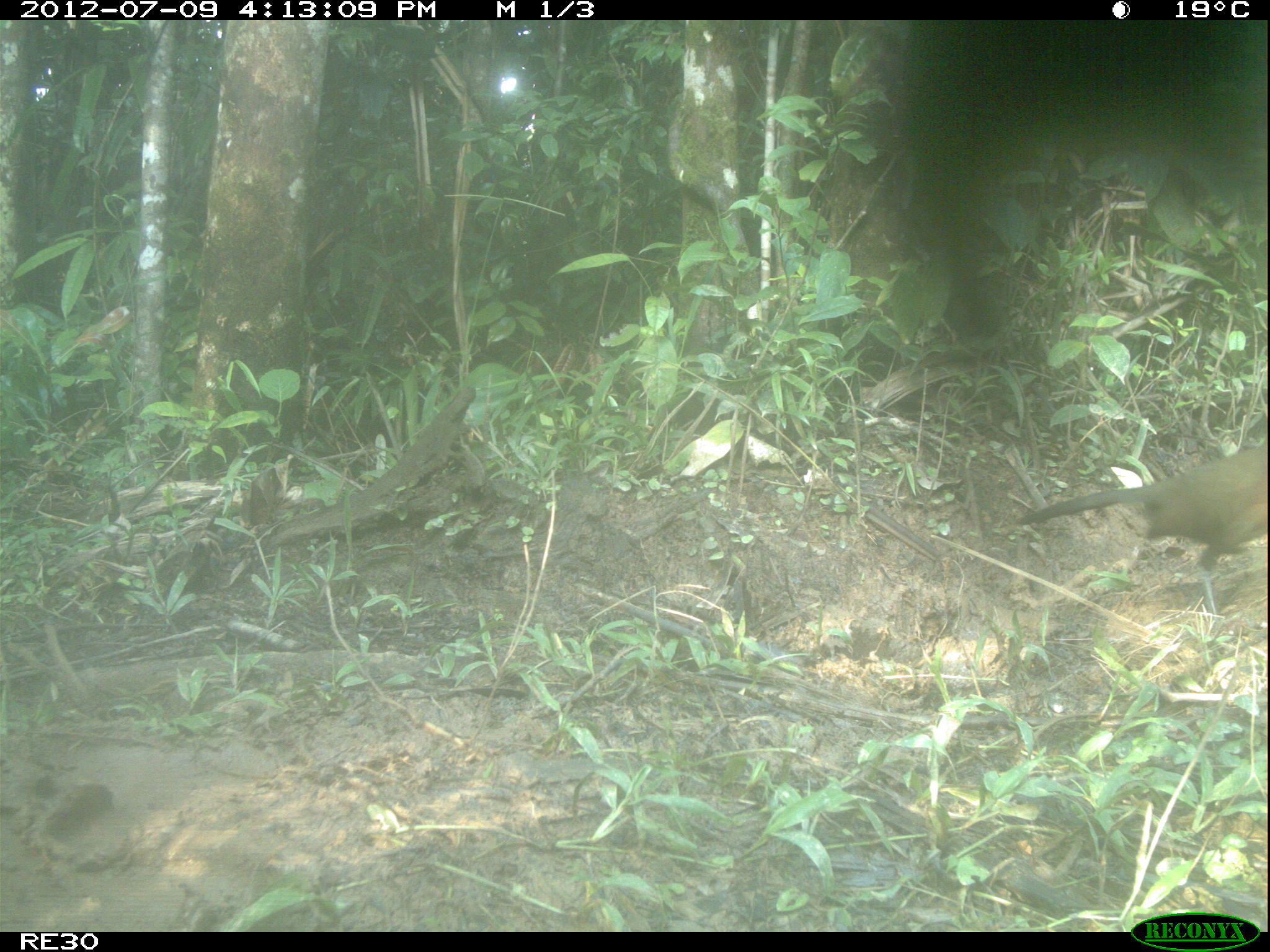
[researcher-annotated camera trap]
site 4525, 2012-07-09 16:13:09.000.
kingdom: Animalia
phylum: Chordata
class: Aves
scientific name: Aves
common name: bird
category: unknown bird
Unknown bird (bird) (Aves), count 1.